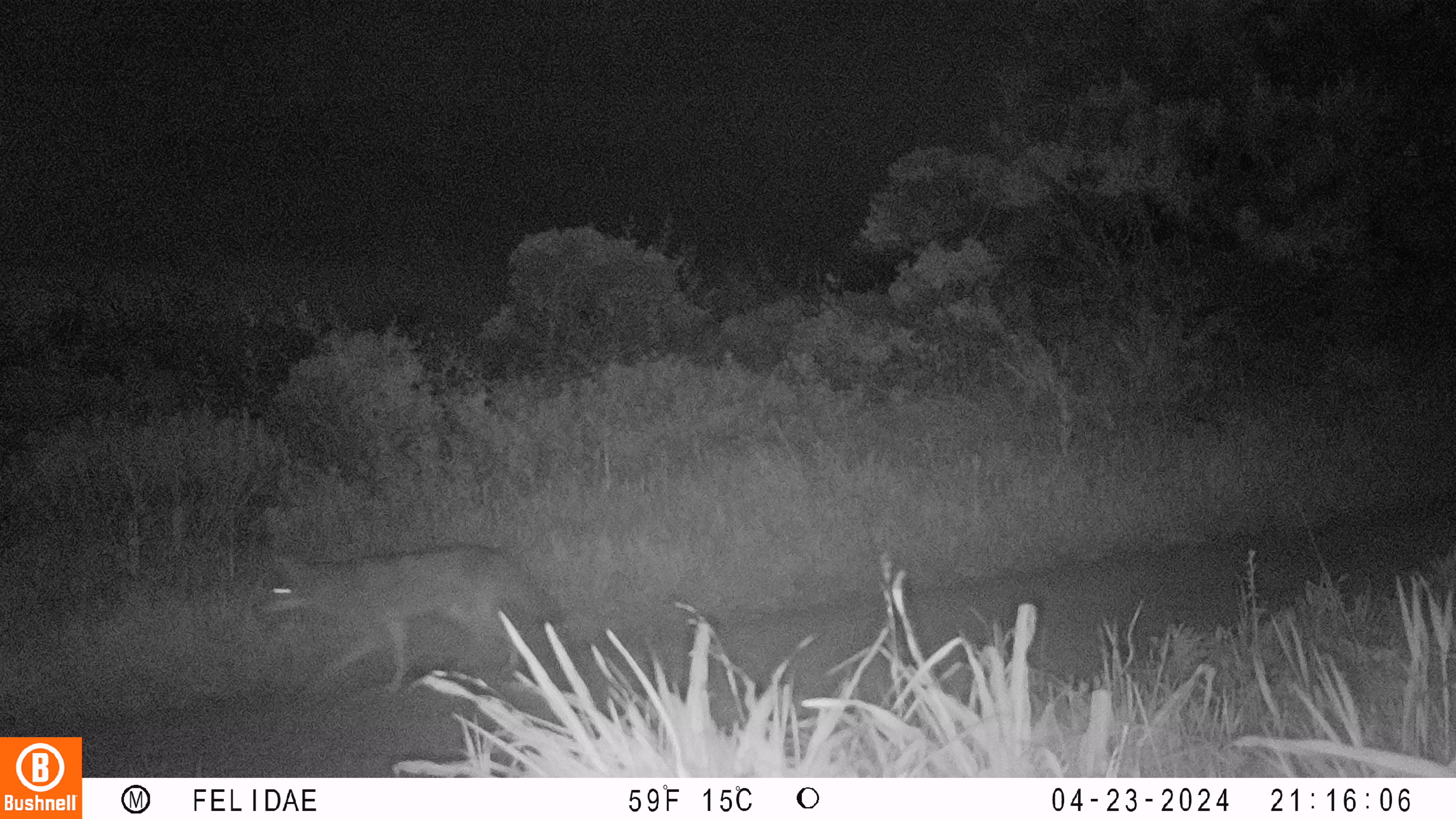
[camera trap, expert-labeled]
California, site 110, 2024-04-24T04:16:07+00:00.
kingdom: Animalia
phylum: Chordata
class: Mammalia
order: Carnivora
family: Canidae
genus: Canis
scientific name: Canis latrans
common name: coyote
Coyote (Canis latrans).